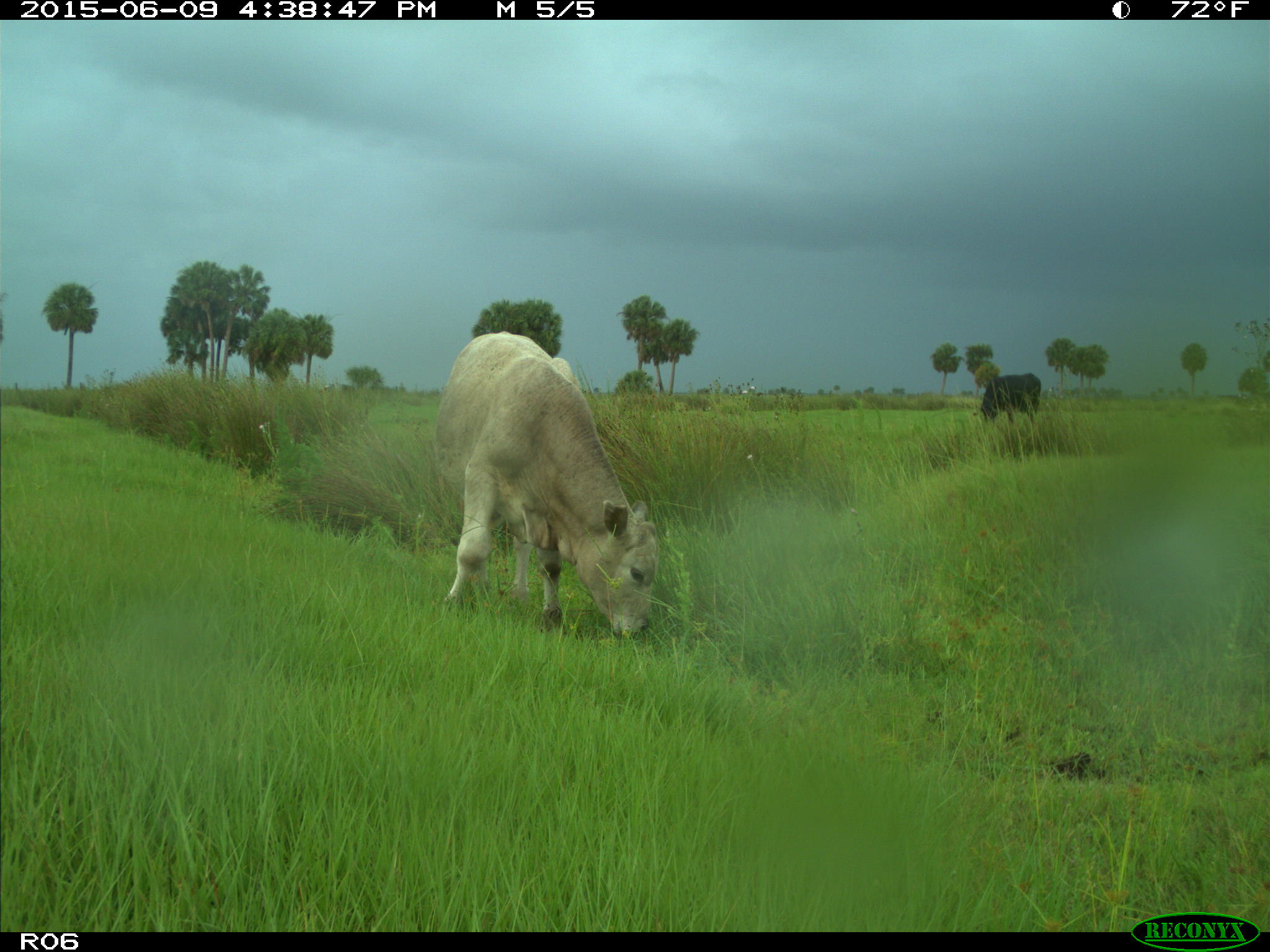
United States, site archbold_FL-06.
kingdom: Animalia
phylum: Chordata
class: Mammalia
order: Artiodactyla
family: Bovidae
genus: Bos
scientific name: Bos taurus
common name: domestic cow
Bos taurus (domestic cow).